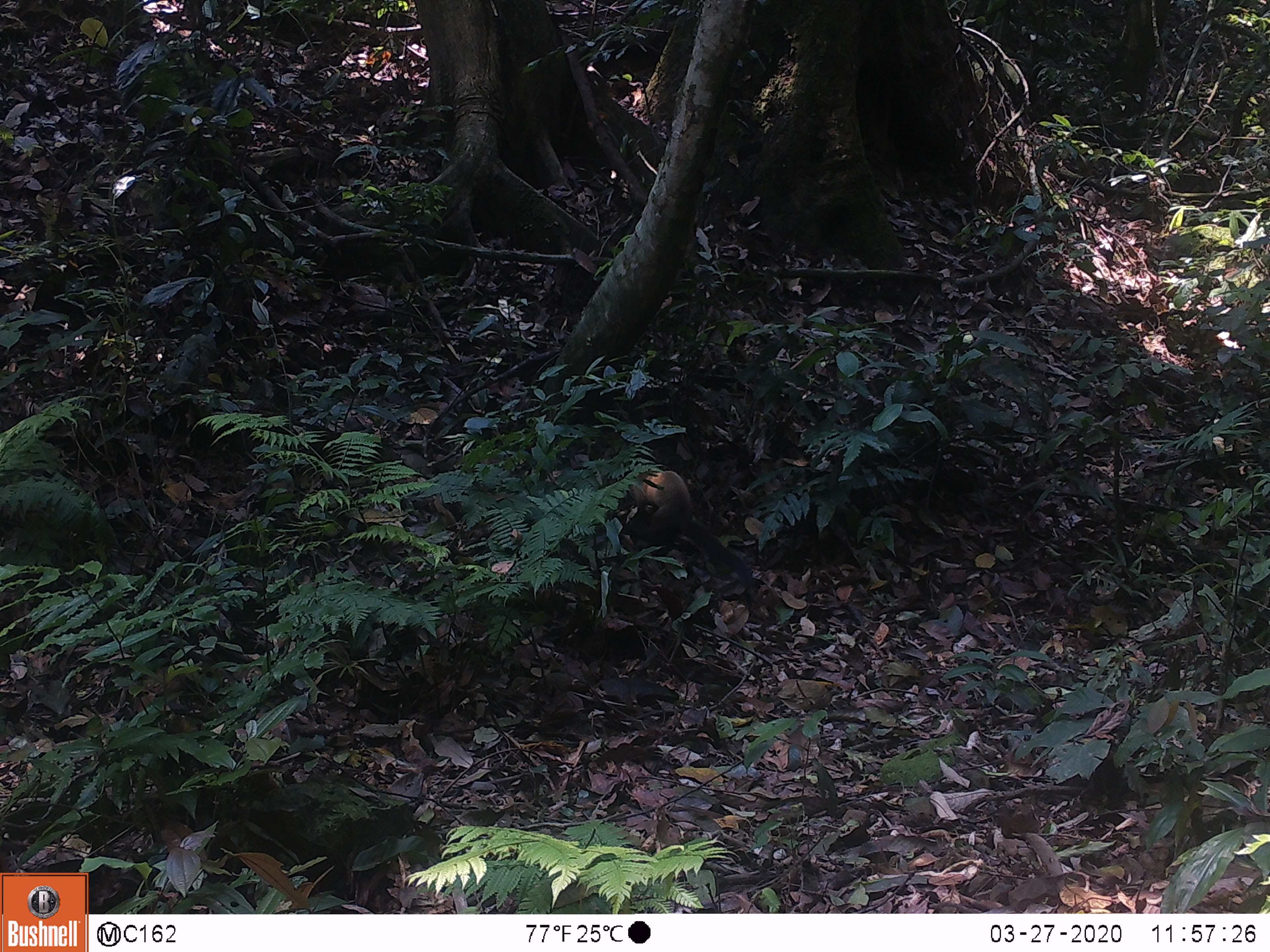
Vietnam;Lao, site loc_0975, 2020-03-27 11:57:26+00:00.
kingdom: Animalia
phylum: Chordata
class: Mammalia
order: Artiodactyla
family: Suidae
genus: Sus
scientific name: Sus scrofa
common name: eurasian wild pig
Eurasian wild pig (Sus scrofa). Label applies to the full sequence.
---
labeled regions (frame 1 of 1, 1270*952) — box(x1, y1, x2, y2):
eurasian wild pig: box(620, 464, 754, 591)